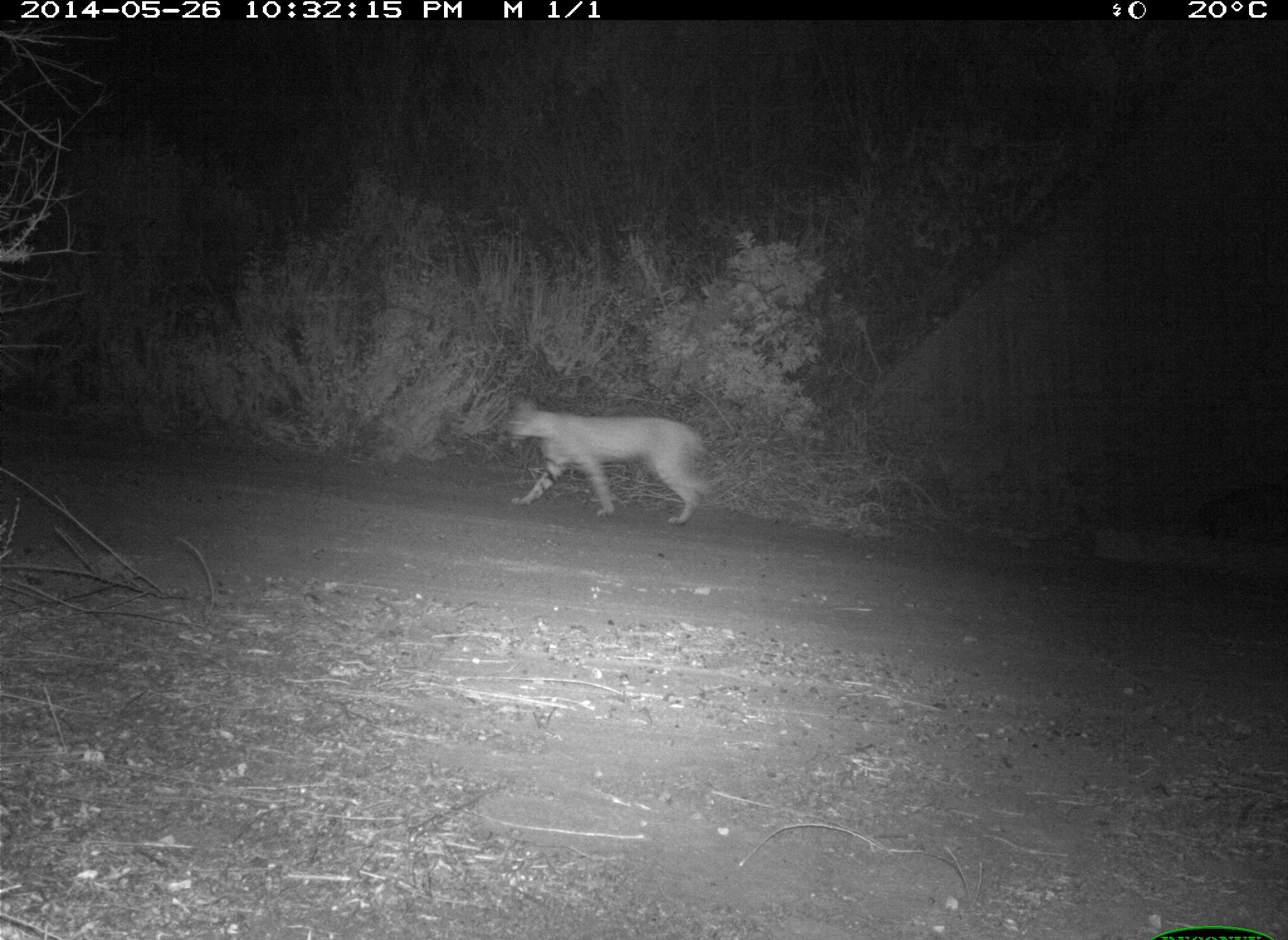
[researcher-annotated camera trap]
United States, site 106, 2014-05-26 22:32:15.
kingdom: Animalia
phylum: Chordata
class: Mammalia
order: Carnivora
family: Felidae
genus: Lynx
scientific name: Lynx rufus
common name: bobcat